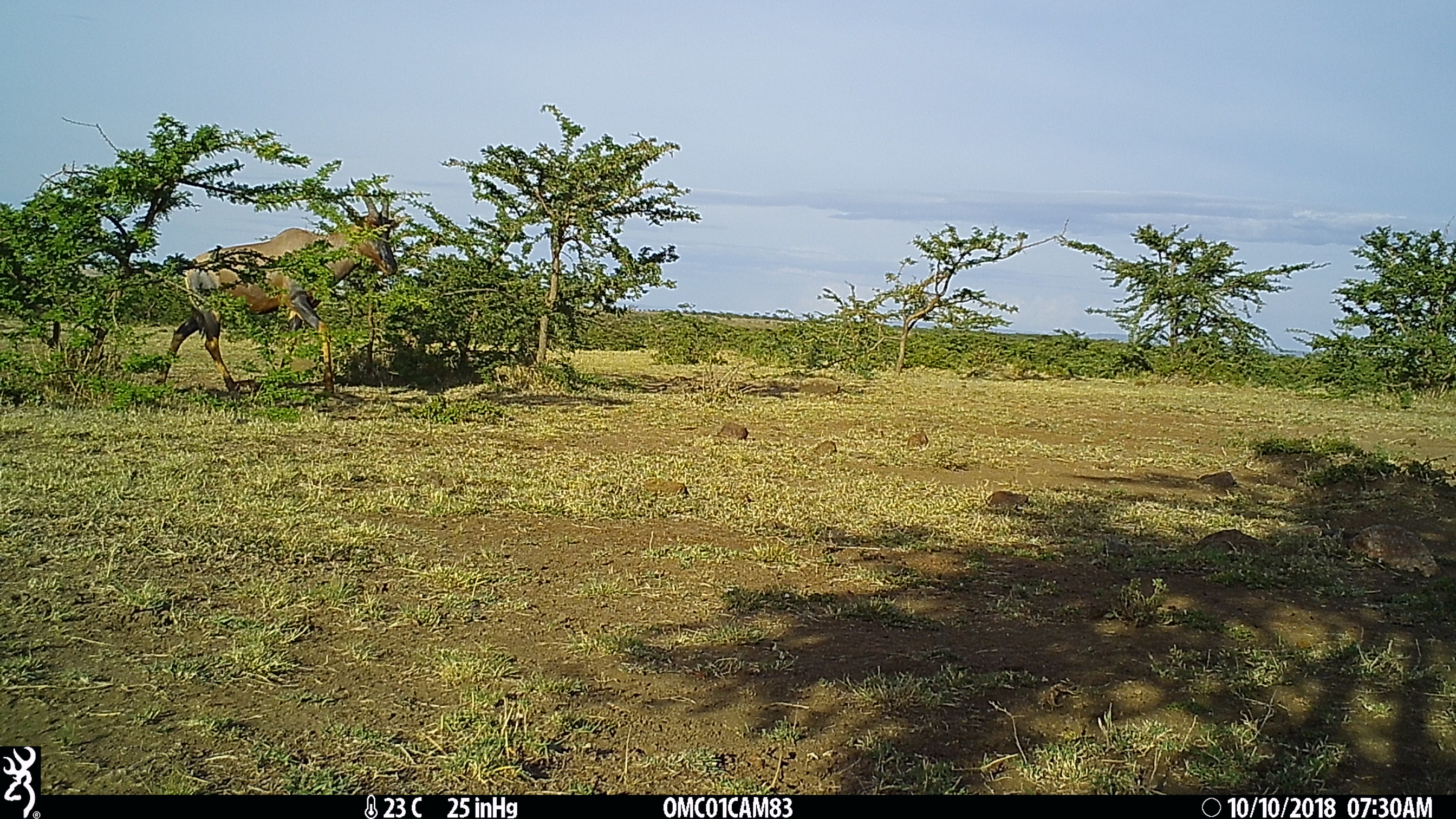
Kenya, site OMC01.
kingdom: Animalia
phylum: Chordata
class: Mammalia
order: Artiodactyla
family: Bovidae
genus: Damaliscus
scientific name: Damaliscus lunatus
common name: topi